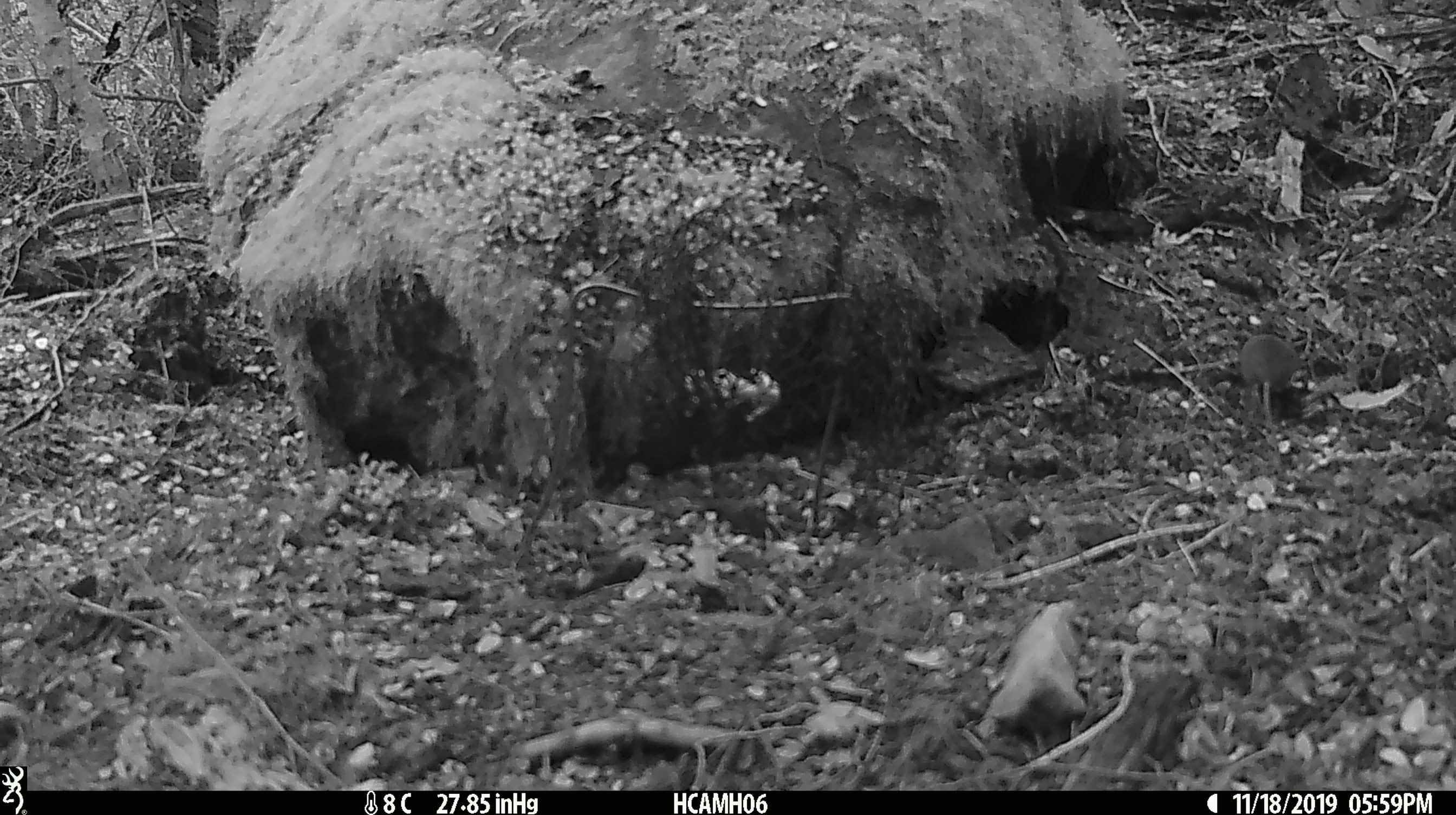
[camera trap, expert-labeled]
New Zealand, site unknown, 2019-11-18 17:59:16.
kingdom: Animalia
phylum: Chordata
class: Mammalia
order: Rodentia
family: Muridae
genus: Mus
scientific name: Mus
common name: mouse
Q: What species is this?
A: Mouse (Mus).